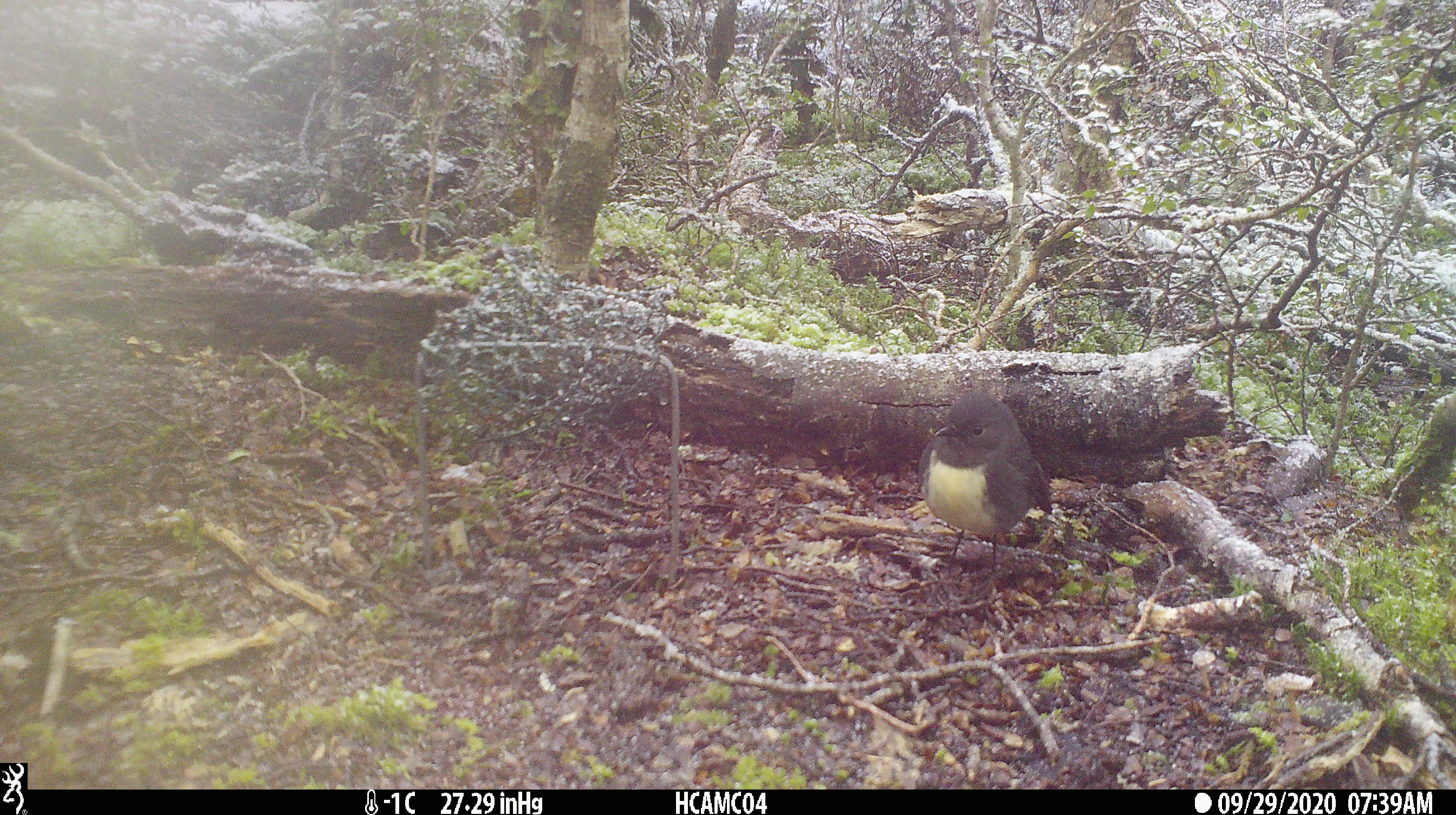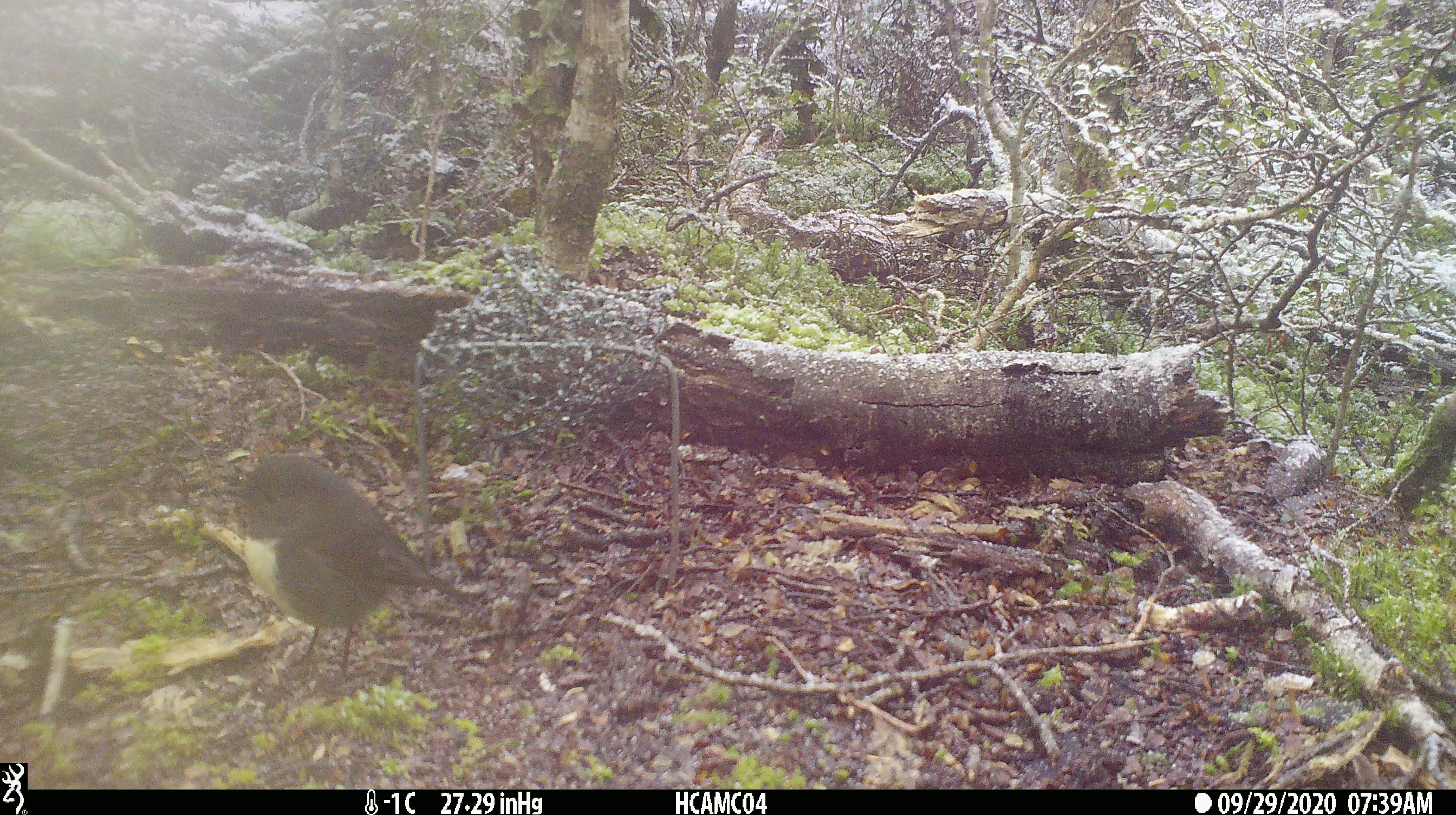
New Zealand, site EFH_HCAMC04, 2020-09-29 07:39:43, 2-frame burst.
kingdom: Animalia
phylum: Chordata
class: Aves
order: Passeriformes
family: Petroicidae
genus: Petroica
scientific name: Petroica australis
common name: new zealand robin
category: robin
Robin (new zealand robin) (Petroica australis).